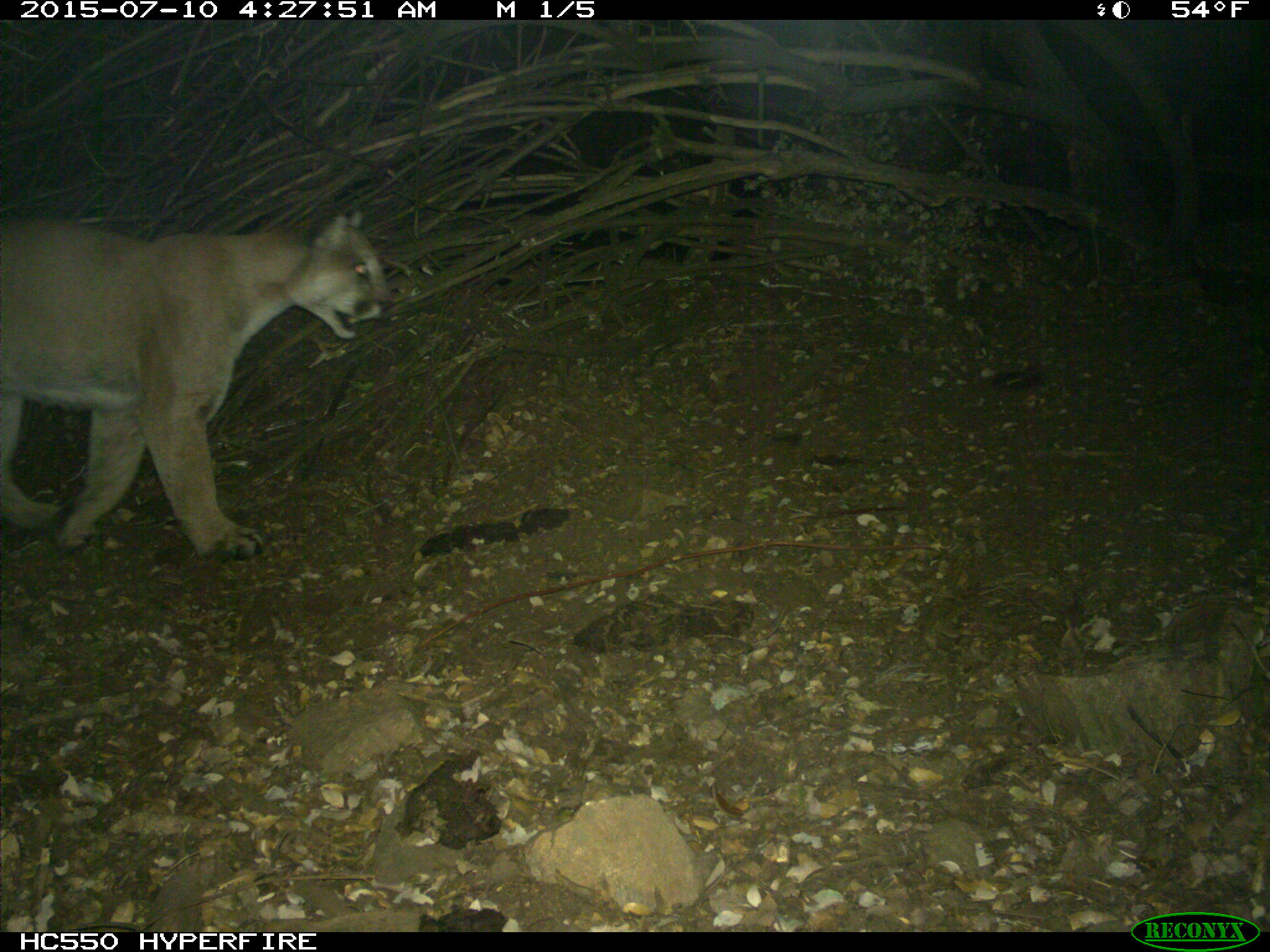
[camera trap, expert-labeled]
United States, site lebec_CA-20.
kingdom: Animalia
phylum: Chordata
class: Mammalia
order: Carnivora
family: Felidae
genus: Puma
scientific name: Puma concolor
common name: mountain lion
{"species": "Puma concolor (mountain lion)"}